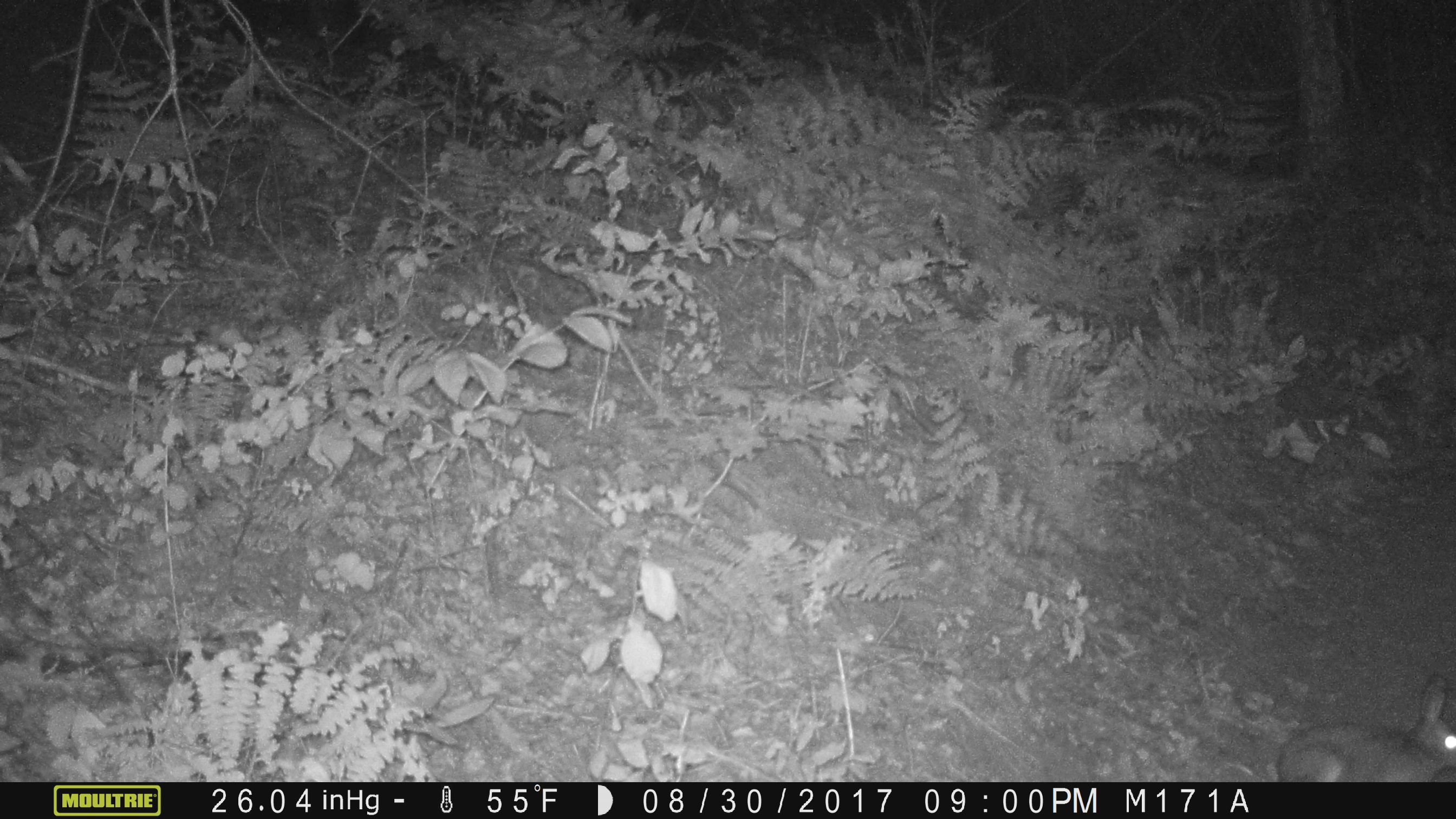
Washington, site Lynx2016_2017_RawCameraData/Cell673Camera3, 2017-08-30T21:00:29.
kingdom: Animalia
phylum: Chordata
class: Mammalia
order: Lagomorpha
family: Leporidae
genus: Lepus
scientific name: Lepus americanus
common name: snowshoe hare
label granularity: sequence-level